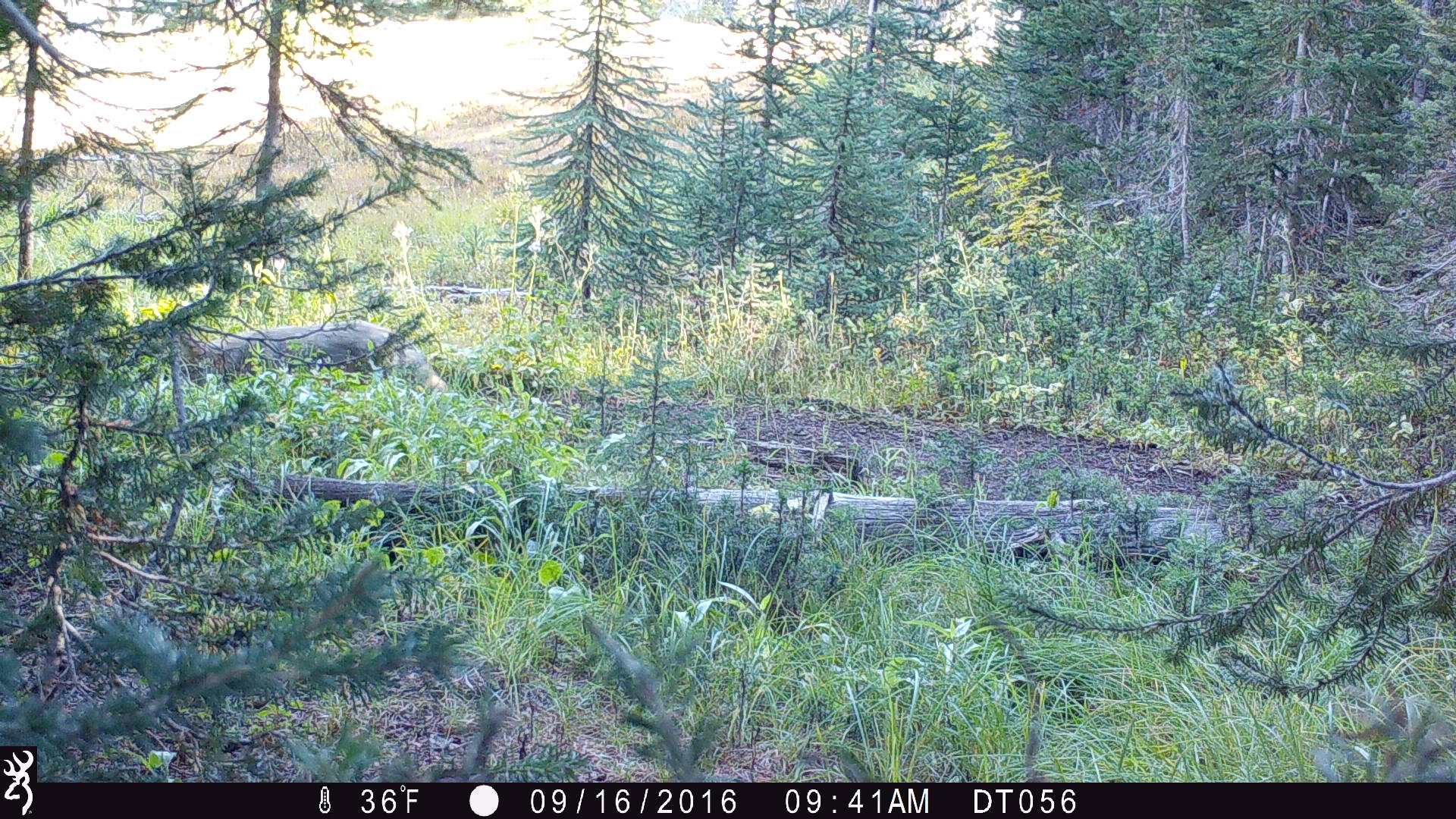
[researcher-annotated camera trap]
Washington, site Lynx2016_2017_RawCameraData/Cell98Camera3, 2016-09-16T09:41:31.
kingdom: Animalia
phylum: Chordata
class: Mammalia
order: Carnivora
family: Canidae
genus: Canis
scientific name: Canis latrans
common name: coyote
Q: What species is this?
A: Canis latrans (coyote).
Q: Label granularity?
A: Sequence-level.